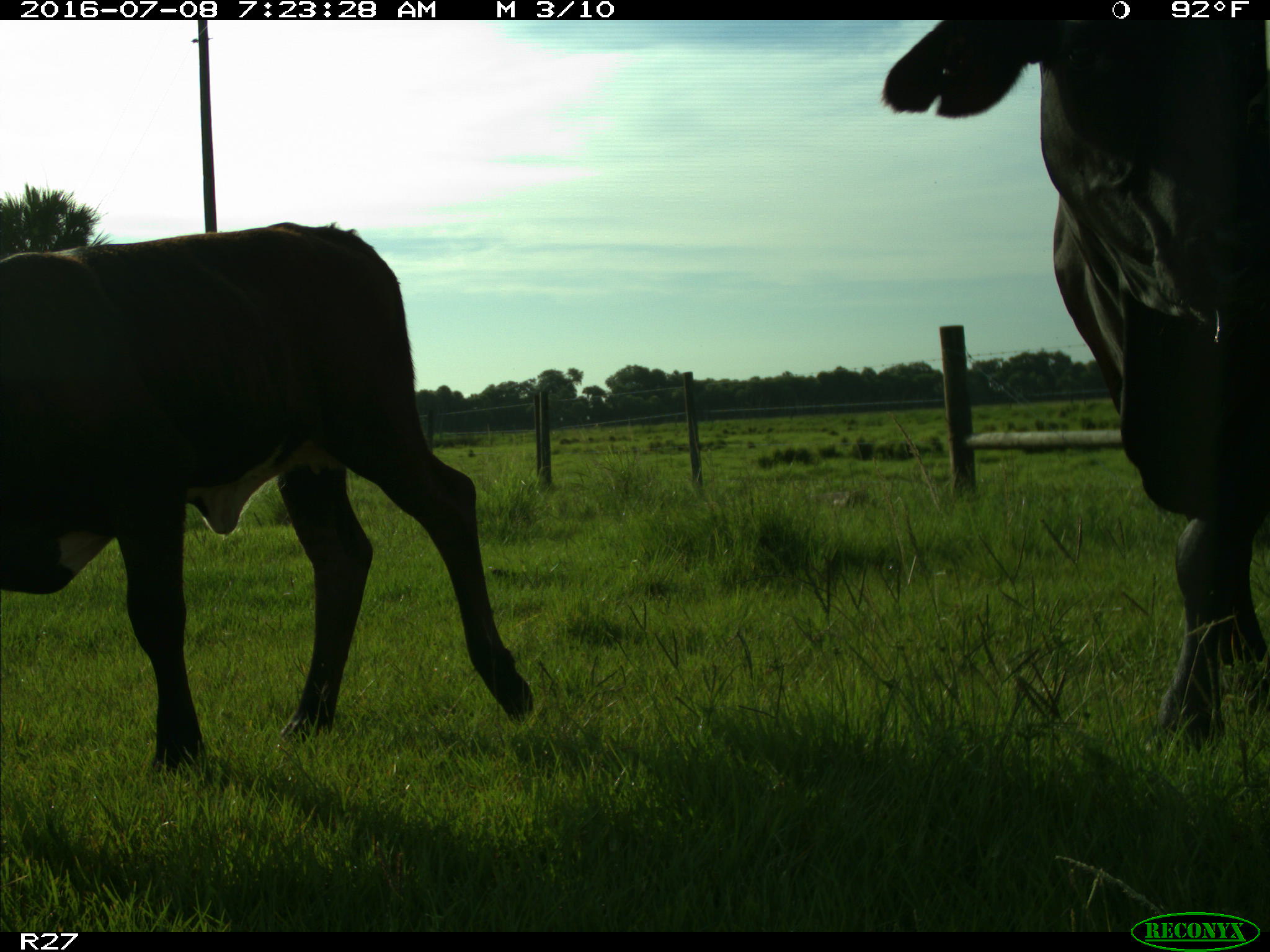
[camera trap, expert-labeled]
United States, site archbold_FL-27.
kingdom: Animalia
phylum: Chordata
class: Mammalia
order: Artiodactyla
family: Bovidae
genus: Bos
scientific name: Bos taurus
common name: domestic cow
Bos taurus (domestic cow).